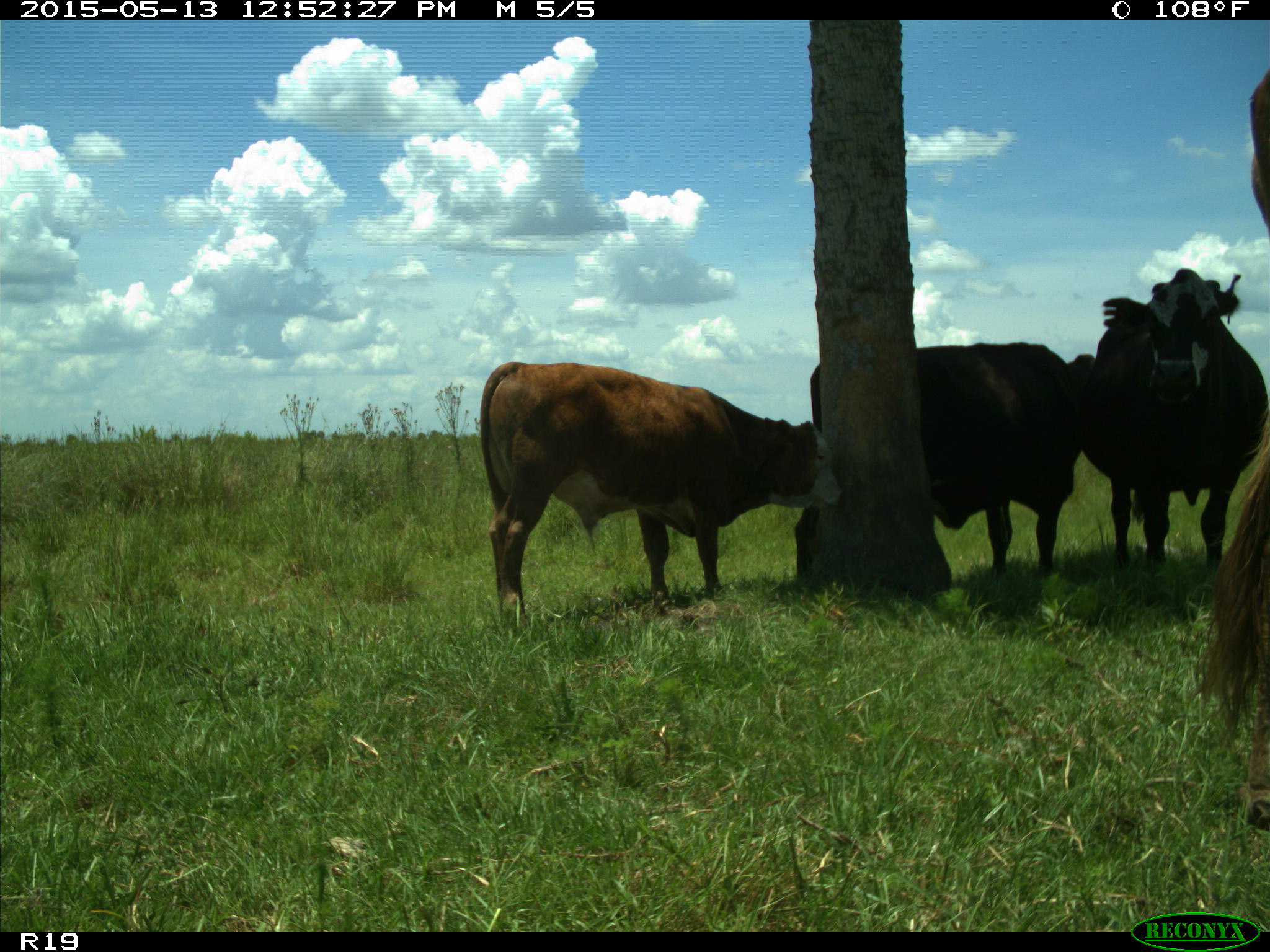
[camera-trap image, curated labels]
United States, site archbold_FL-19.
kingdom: Animalia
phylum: Chordata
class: Mammalia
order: Artiodactyla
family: Bovidae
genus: Bos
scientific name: Bos taurus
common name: domestic cow